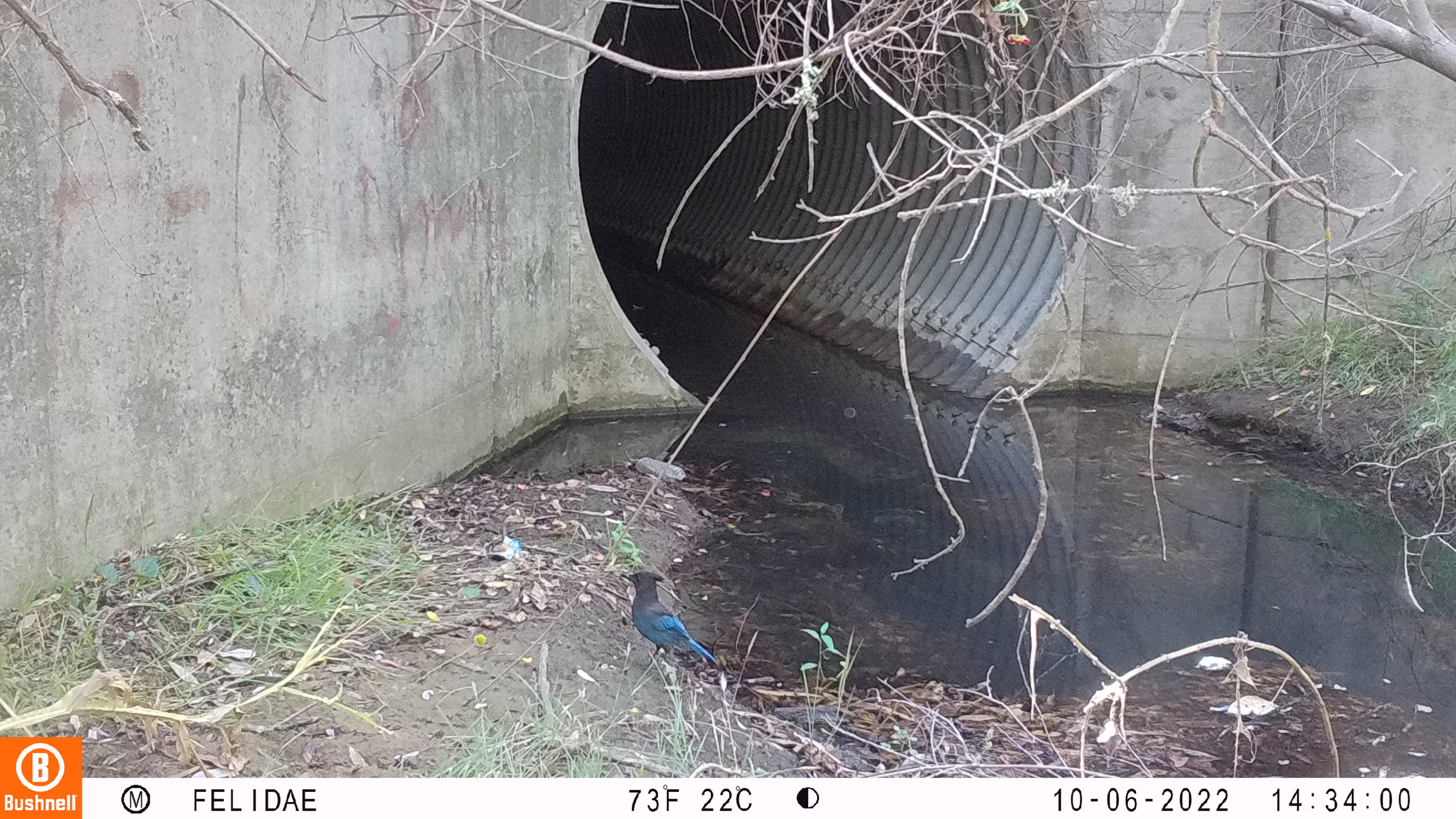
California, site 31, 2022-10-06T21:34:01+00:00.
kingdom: Animalia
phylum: Chordata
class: Aves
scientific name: Aves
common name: bird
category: unknown bird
Unknown bird (bird) (Aves).